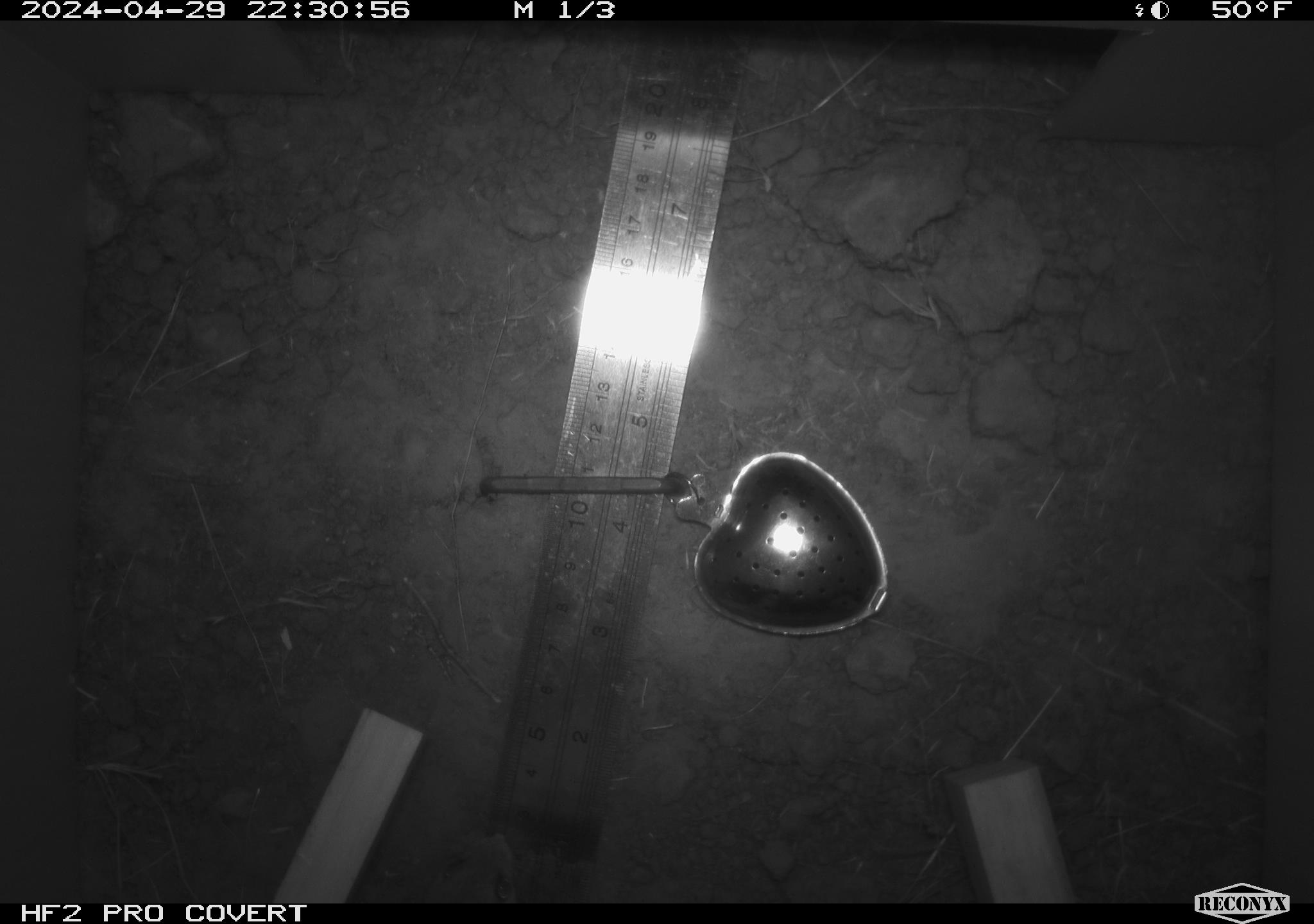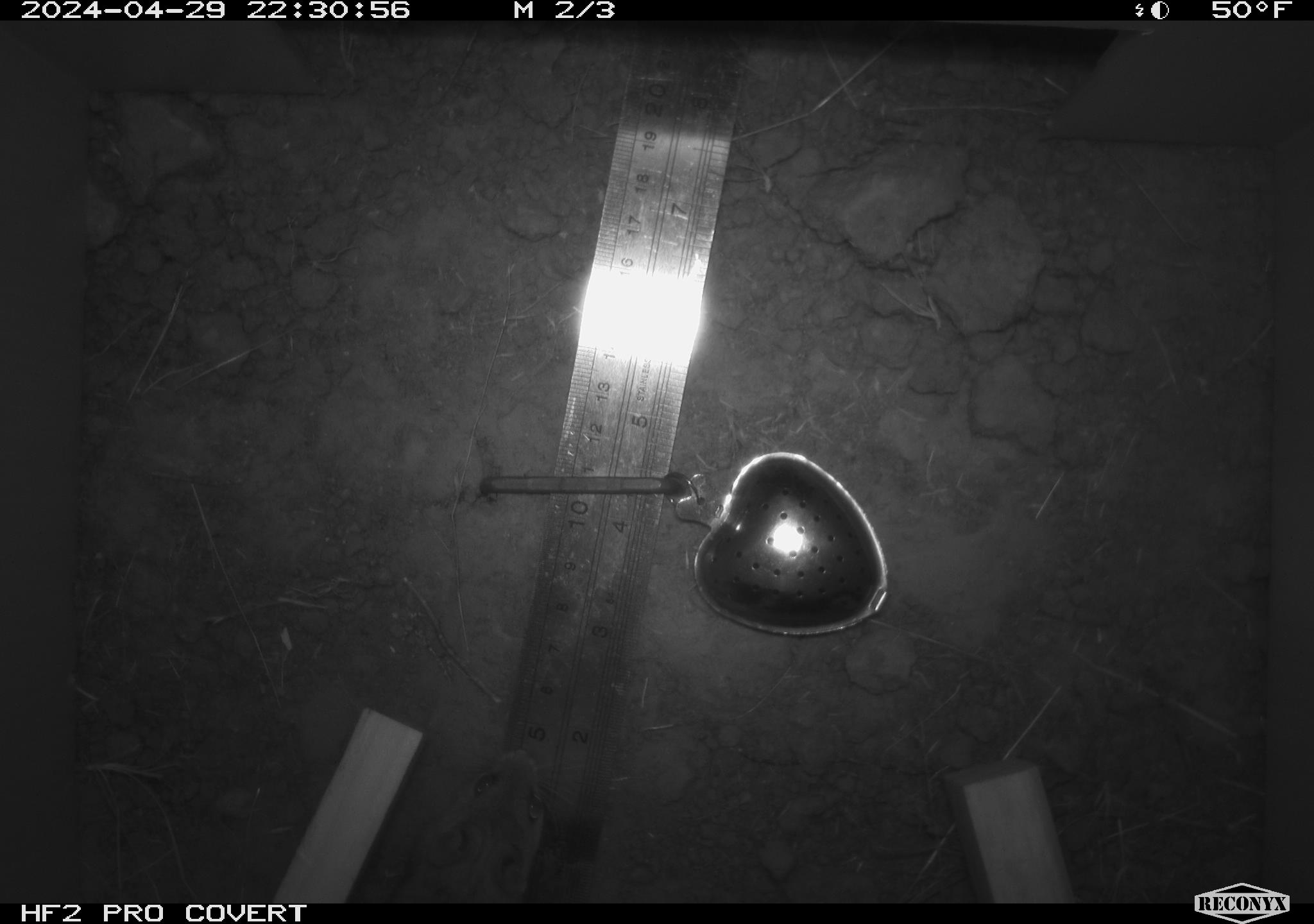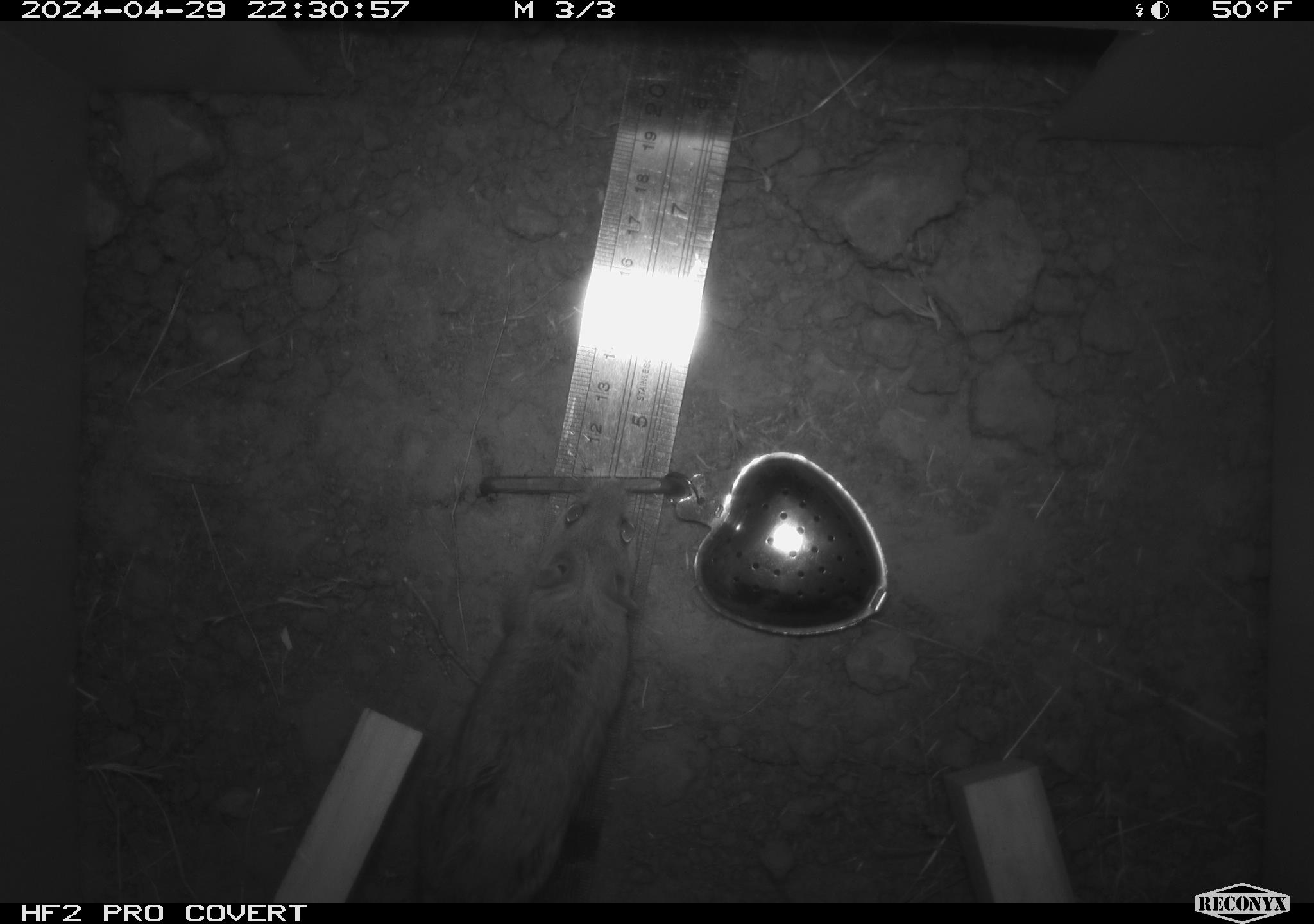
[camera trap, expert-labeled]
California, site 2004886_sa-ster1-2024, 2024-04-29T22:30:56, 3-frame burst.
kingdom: Animalia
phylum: Chordata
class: Mammalia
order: Rodentia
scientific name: Rodentia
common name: mouse species